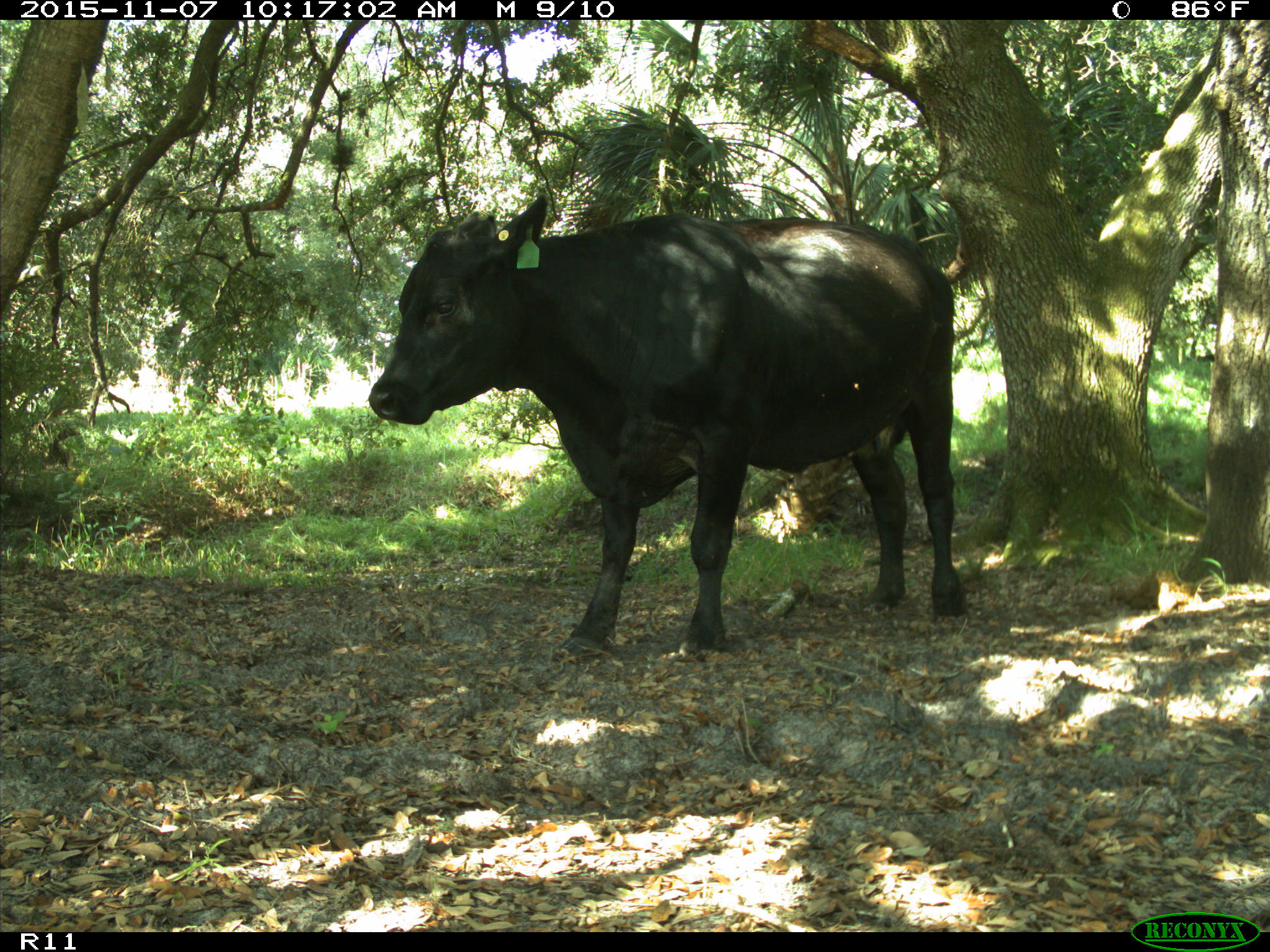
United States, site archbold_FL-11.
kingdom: Animalia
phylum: Chordata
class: Mammalia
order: Artiodactyla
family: Bovidae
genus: Bos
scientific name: Bos taurus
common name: domestic cow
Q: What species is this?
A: Bos taurus (domestic cow).